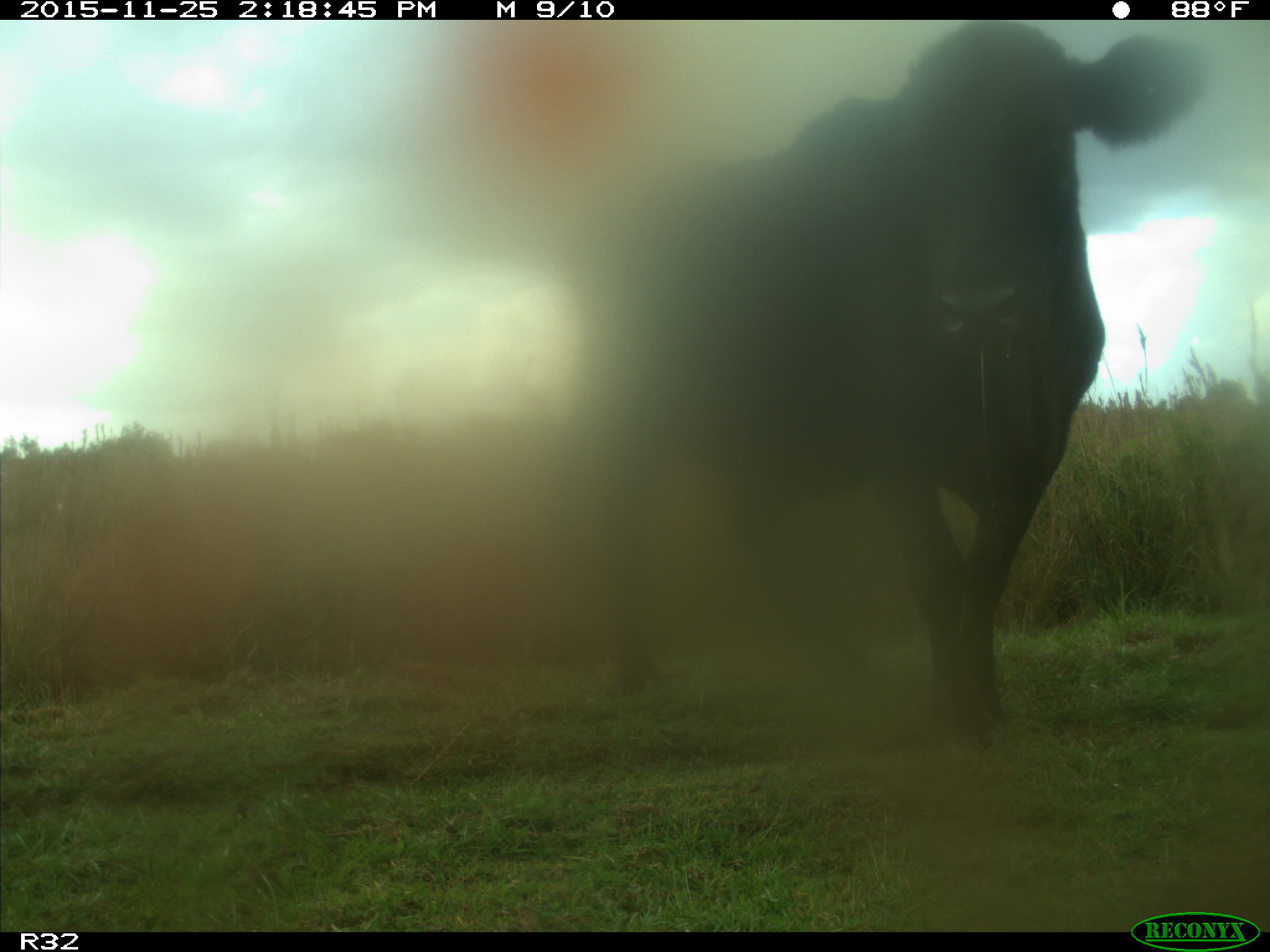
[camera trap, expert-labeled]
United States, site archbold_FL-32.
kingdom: Animalia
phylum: Chordata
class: Mammalia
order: Artiodactyla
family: Bovidae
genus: Bos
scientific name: Bos taurus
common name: domestic cow